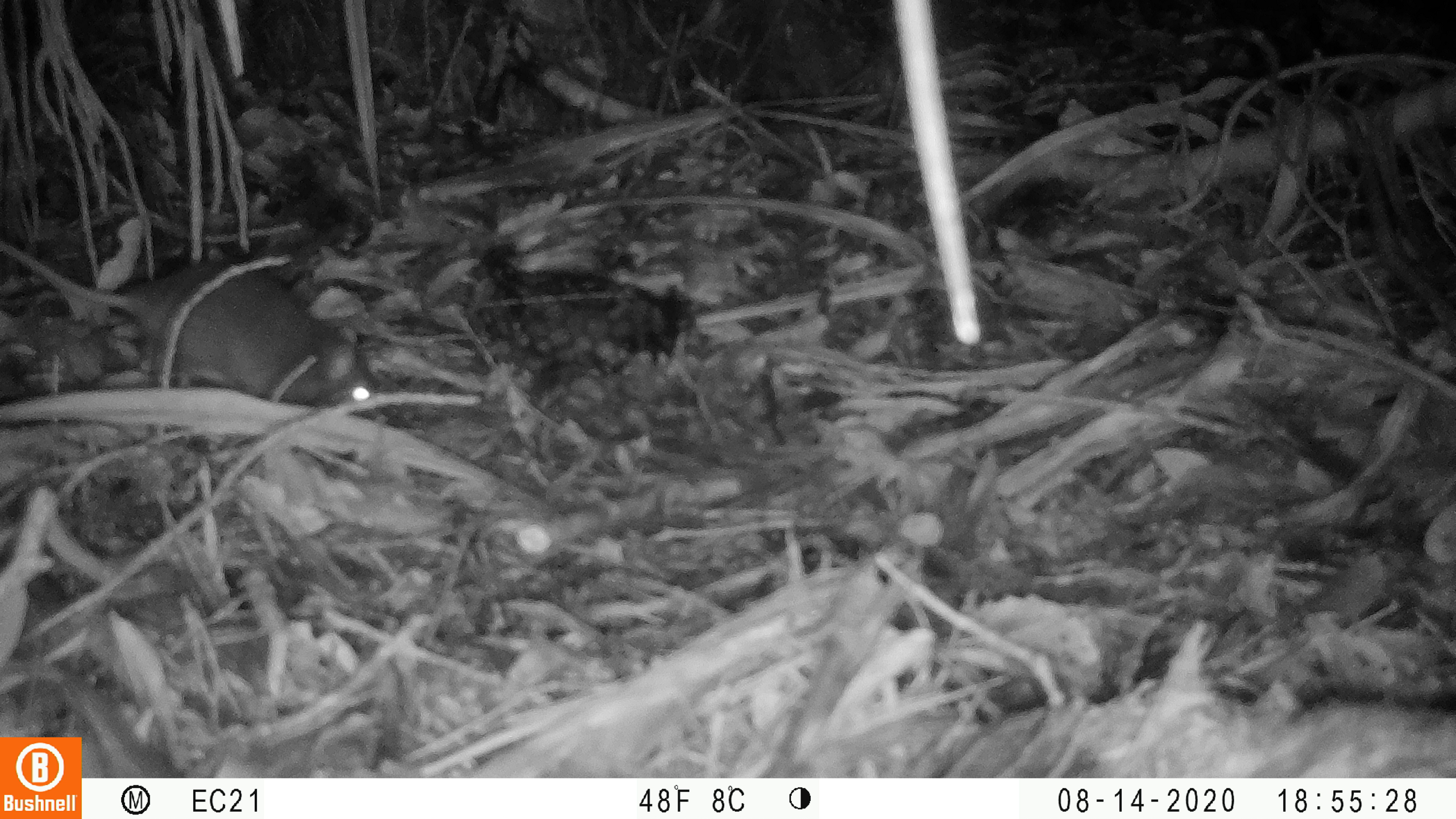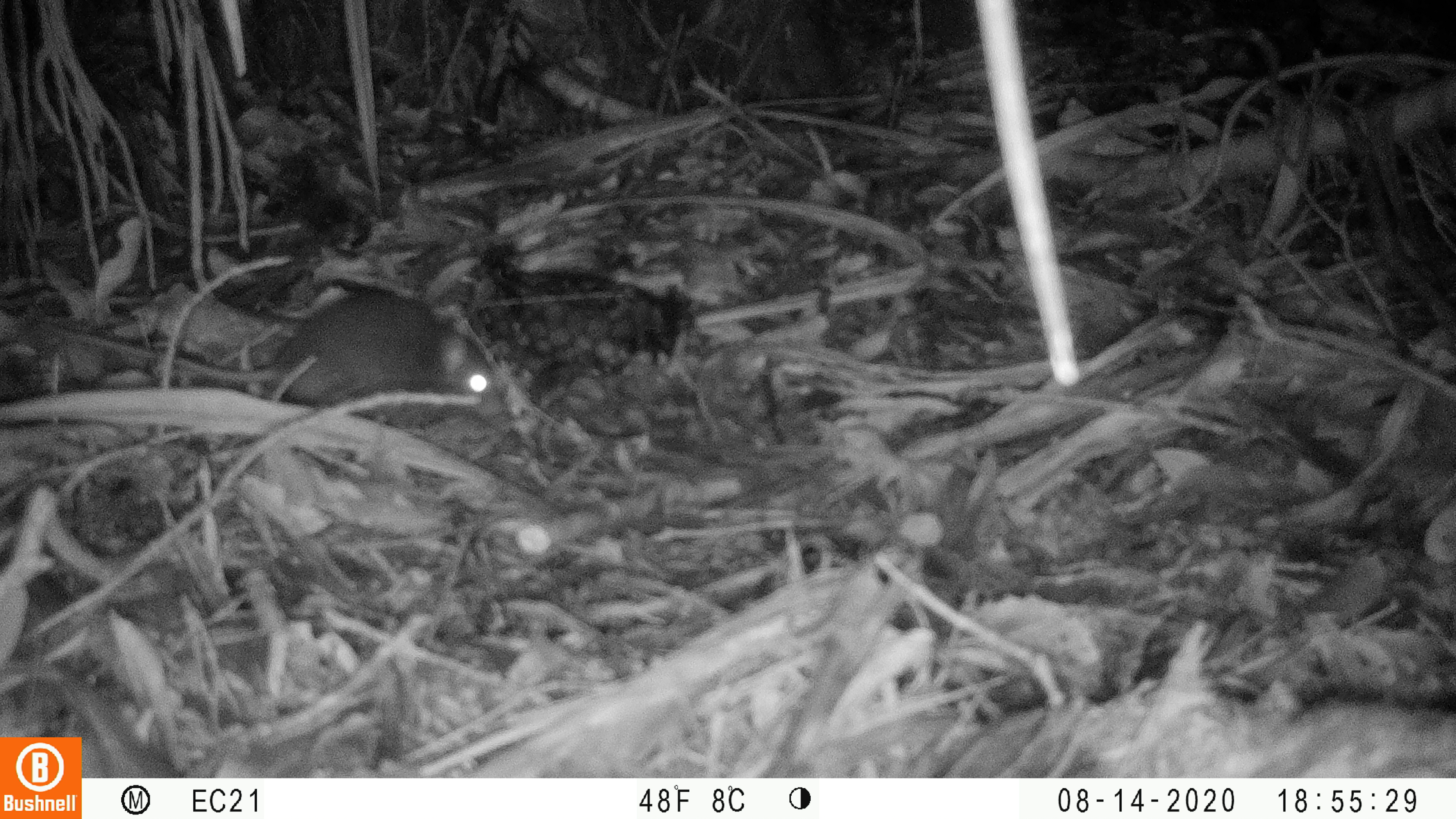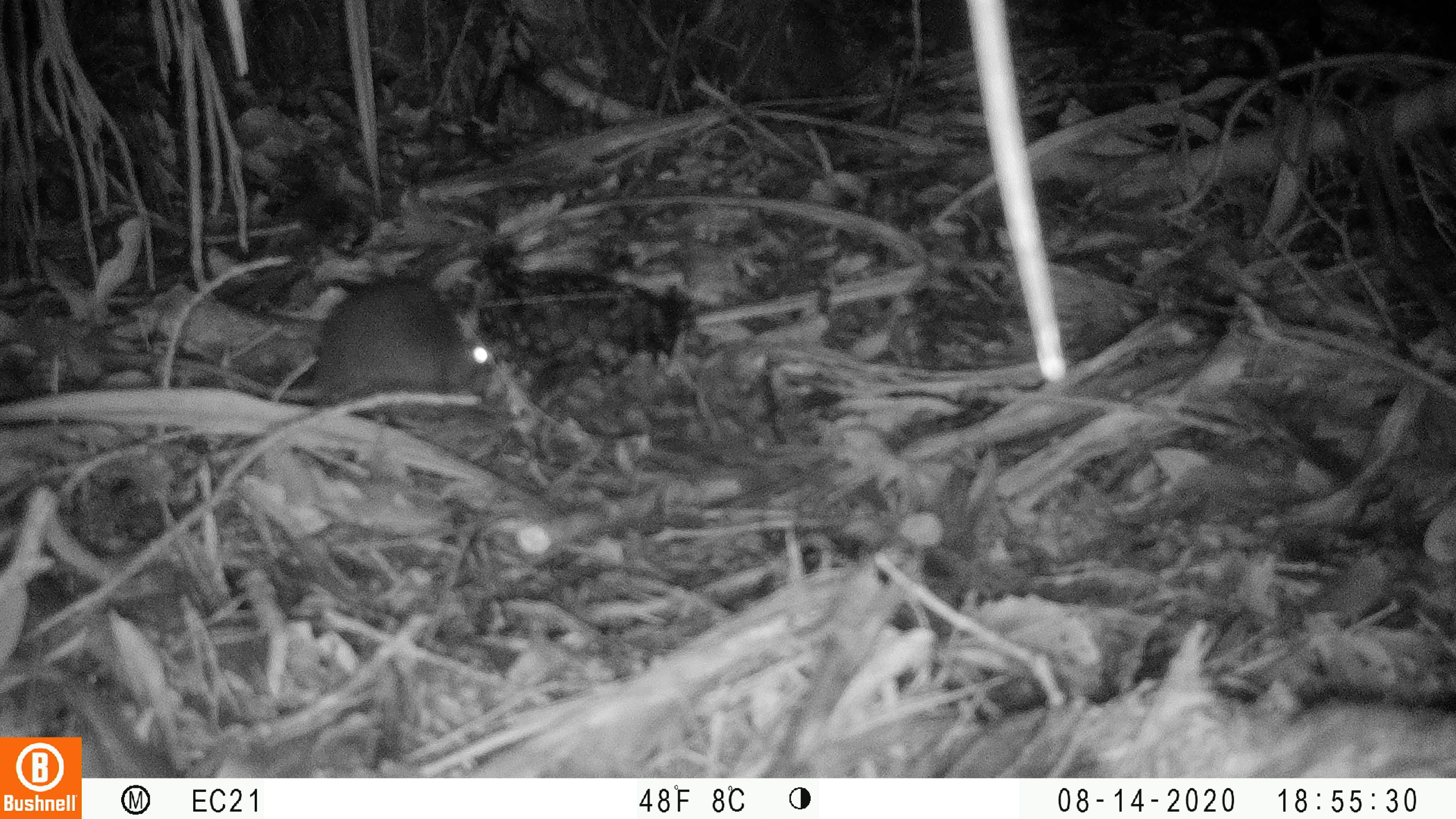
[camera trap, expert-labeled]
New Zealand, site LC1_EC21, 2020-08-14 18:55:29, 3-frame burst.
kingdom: Animalia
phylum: Chordata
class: Mammalia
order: Rodentia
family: Muridae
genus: Rattus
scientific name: Rattus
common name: rat